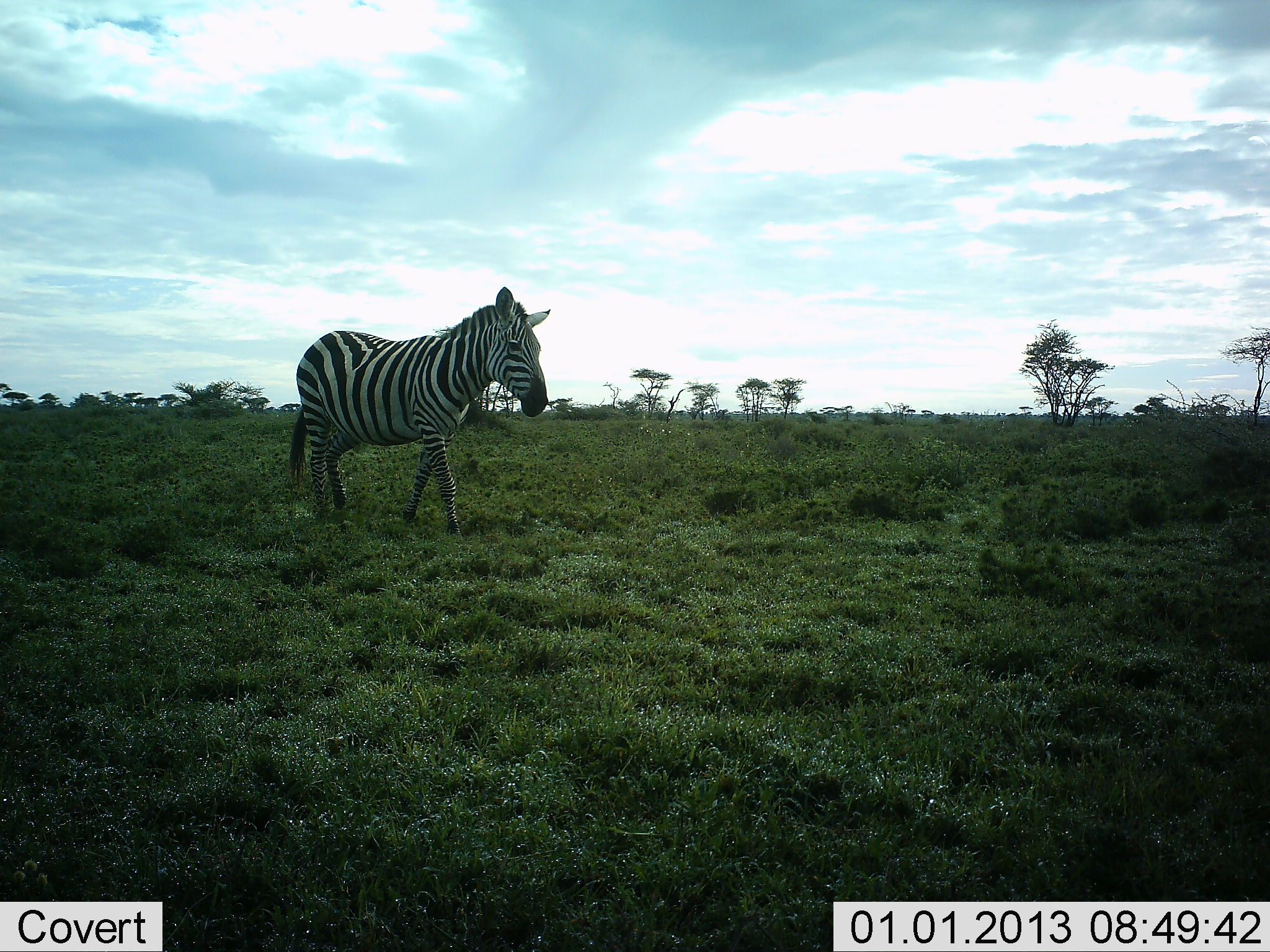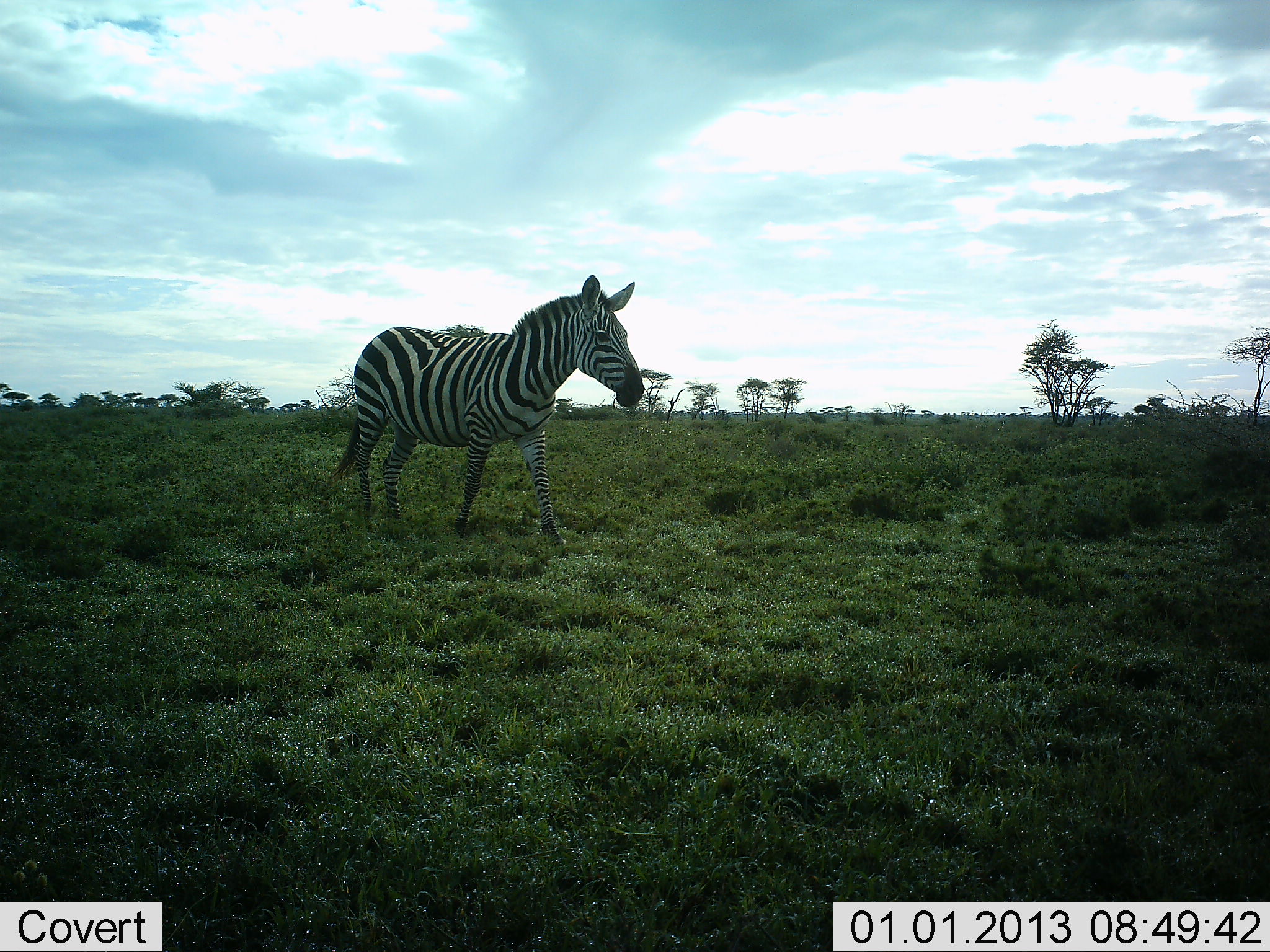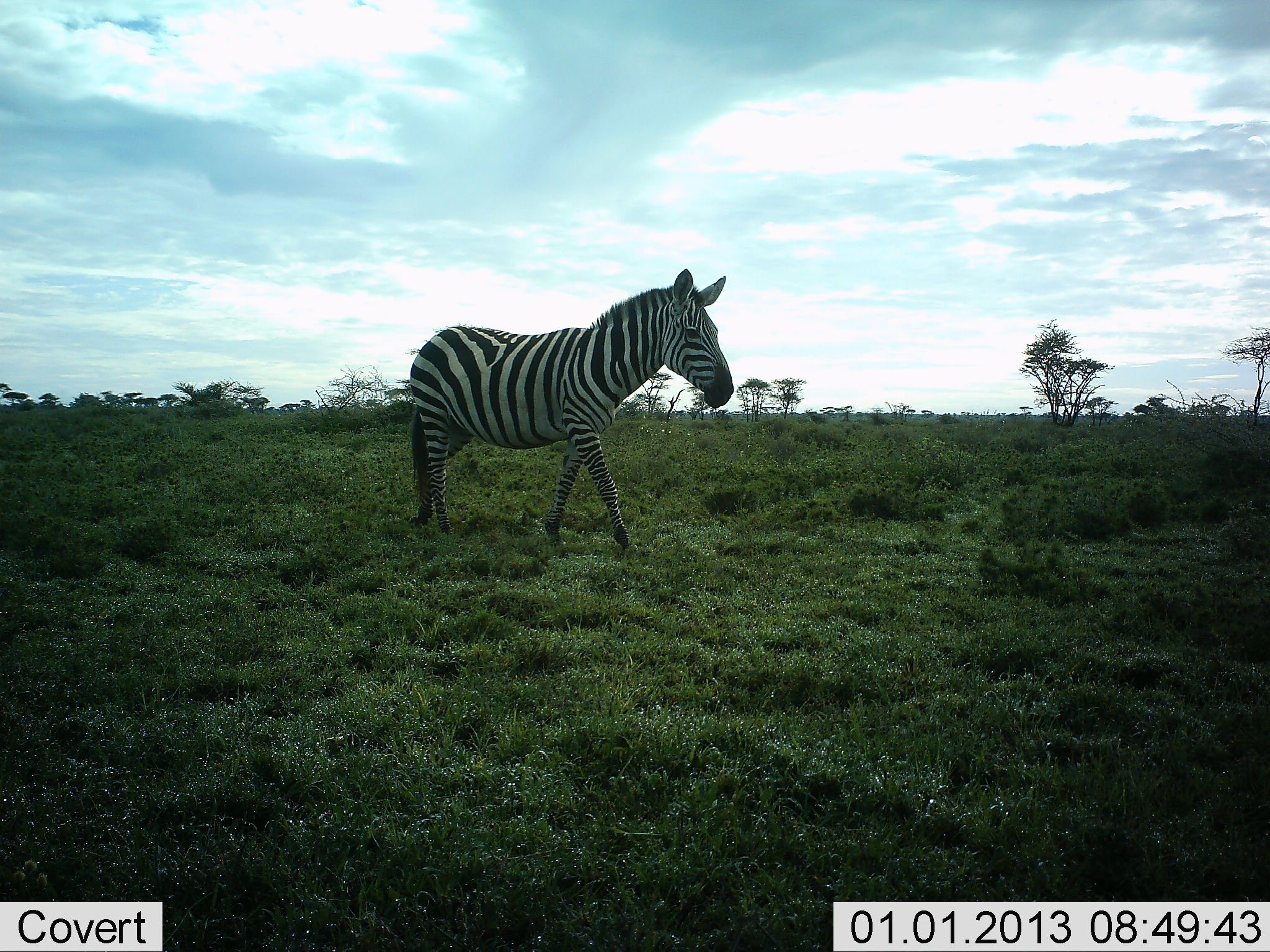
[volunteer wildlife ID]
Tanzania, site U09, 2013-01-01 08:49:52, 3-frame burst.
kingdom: Animalia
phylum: Chordata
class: Mammalia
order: Perissodactyla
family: Equidae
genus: Equus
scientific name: Equus quagga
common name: plains zebra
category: zebra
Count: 1.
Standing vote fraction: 0%.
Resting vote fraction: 0%.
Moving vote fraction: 100%.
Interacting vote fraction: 0%.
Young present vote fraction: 0%.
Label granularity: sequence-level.